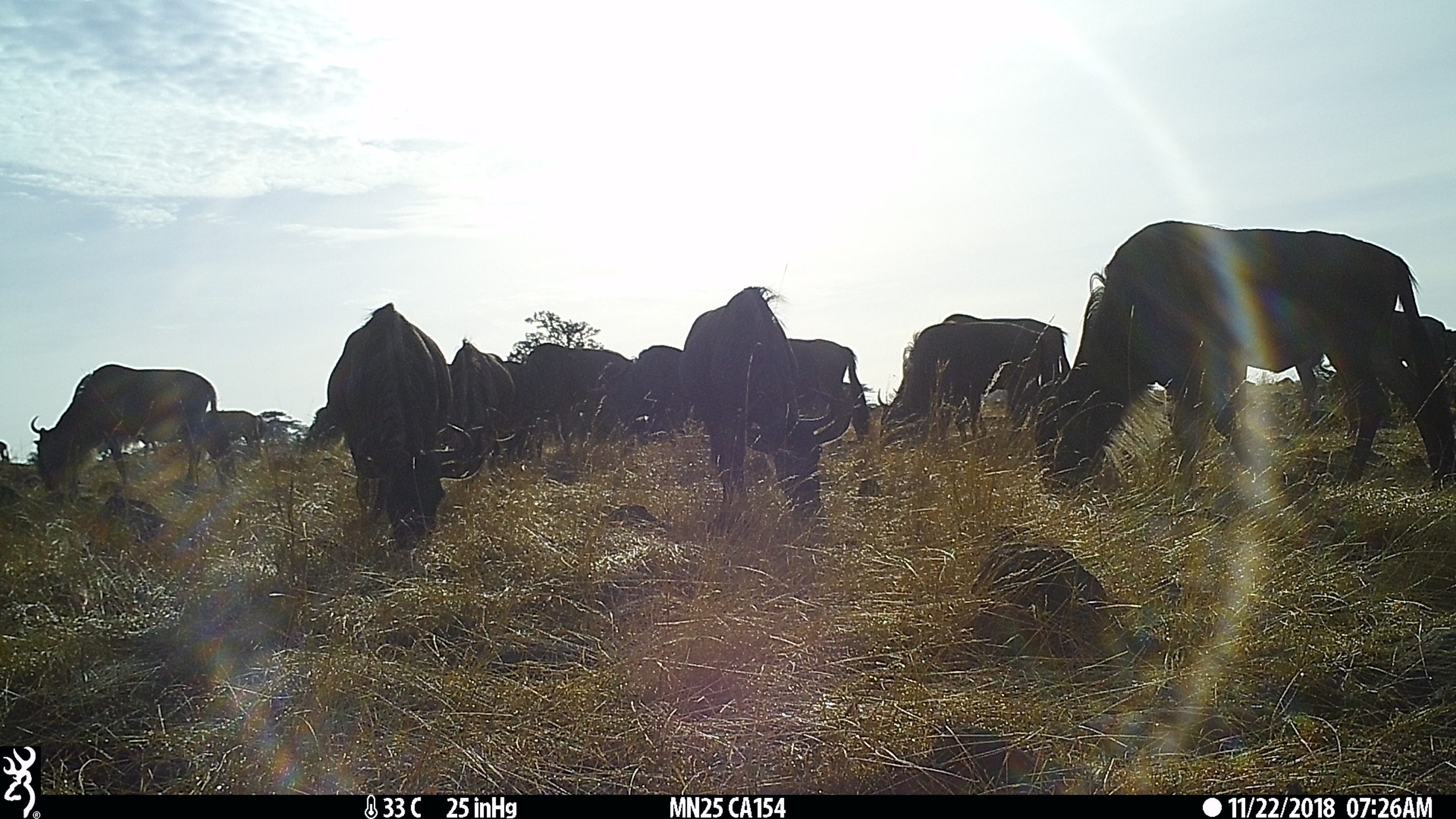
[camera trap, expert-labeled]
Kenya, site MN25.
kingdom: Animalia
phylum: Chordata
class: Mammalia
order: Artiodactyla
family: Bovidae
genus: Connochaetes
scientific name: Connochaetes taurinus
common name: blue wildebeest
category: wildebeest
Wildebeest (blue wildebeest) (Connochaetes taurinus).